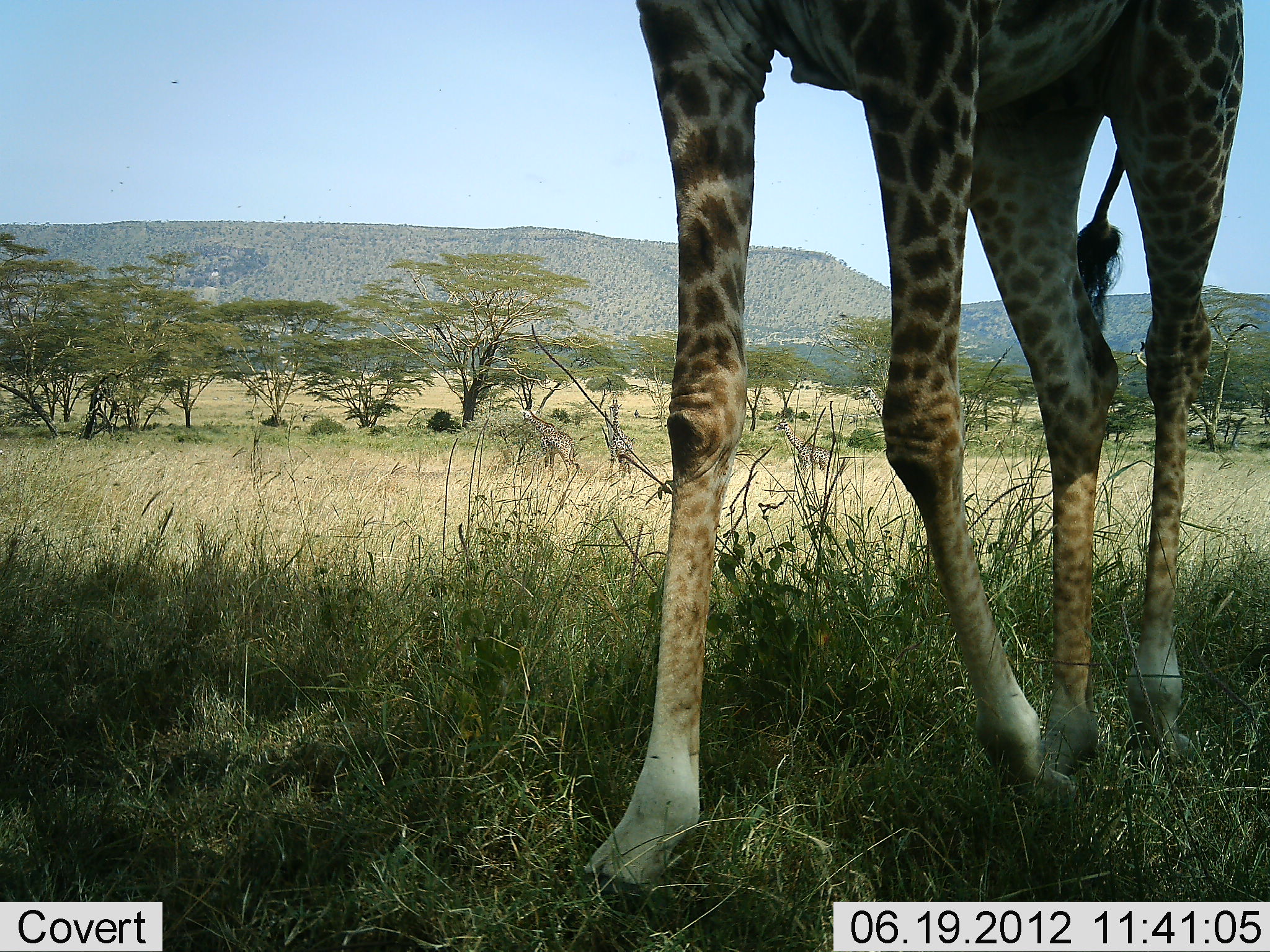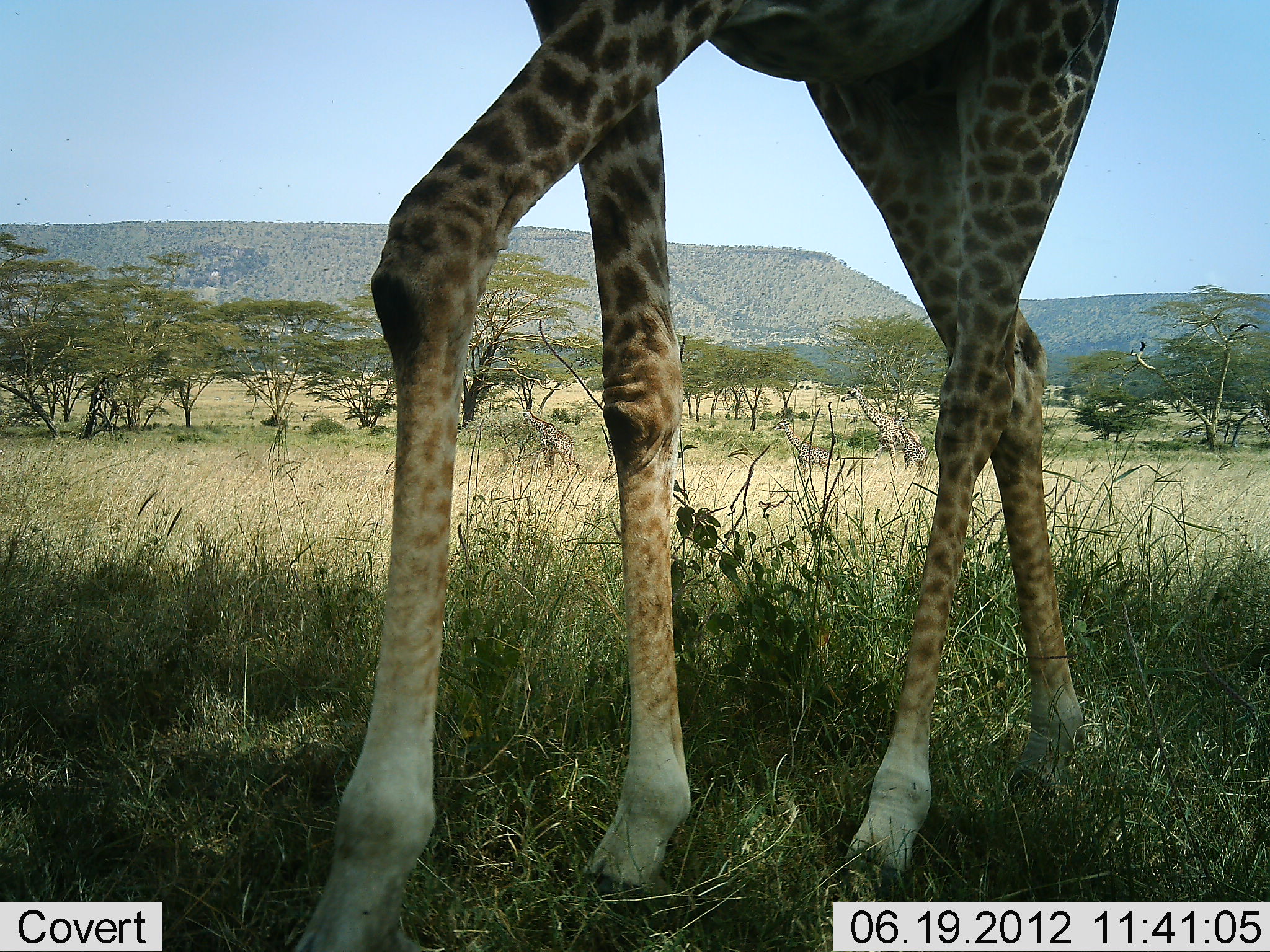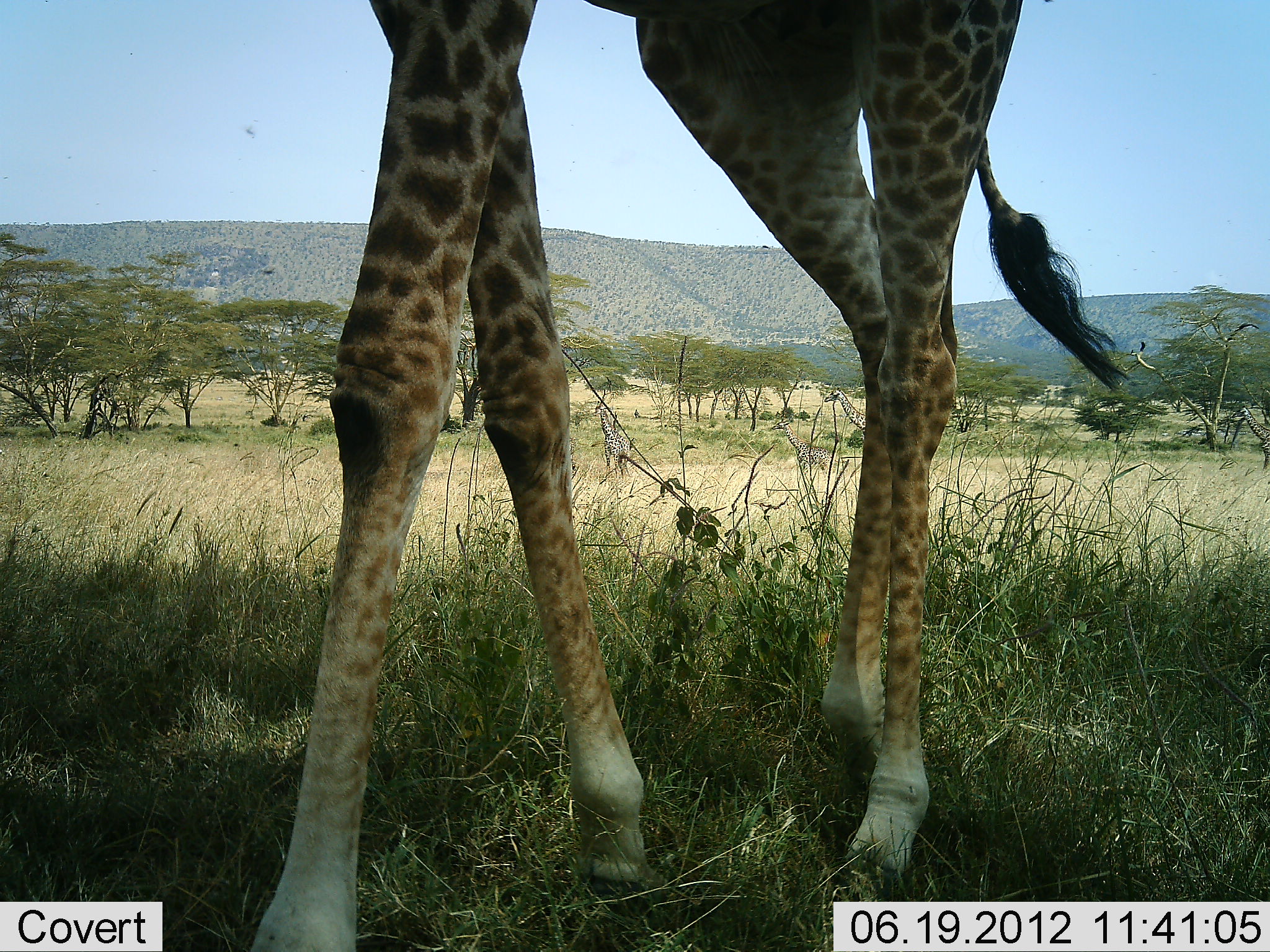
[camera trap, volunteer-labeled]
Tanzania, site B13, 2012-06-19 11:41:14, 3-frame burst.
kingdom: Animalia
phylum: Chordata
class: Mammalia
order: Artiodactyla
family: Giraffidae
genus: Giraffa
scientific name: Giraffa camelopardalis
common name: giraffe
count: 1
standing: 30%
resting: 0%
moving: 90%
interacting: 0%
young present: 0%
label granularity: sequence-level